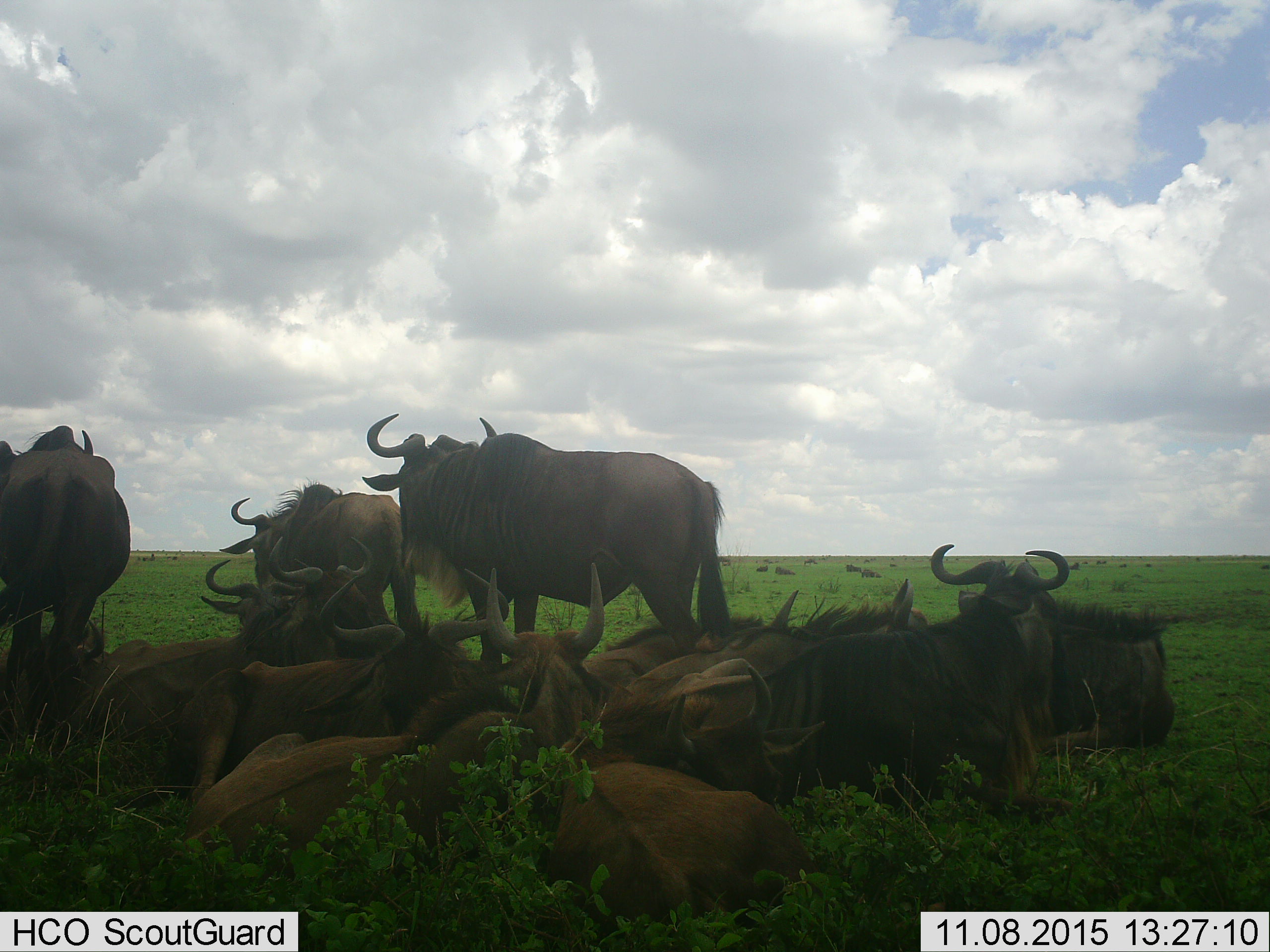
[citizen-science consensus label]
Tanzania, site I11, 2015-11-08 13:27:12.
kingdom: Animalia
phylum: Chordata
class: Mammalia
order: Artiodactyla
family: Bovidae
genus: Connochaetes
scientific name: Connochaetes taurinus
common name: blue wildebeest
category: wildebeest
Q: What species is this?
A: Wildebeest (blue wildebeest) (Connochaetes taurinus).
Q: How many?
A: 11-50.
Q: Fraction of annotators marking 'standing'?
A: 70%.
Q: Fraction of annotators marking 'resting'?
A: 100%.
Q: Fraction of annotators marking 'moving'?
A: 0%.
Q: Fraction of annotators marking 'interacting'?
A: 0%.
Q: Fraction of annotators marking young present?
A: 10%.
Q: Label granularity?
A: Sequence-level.